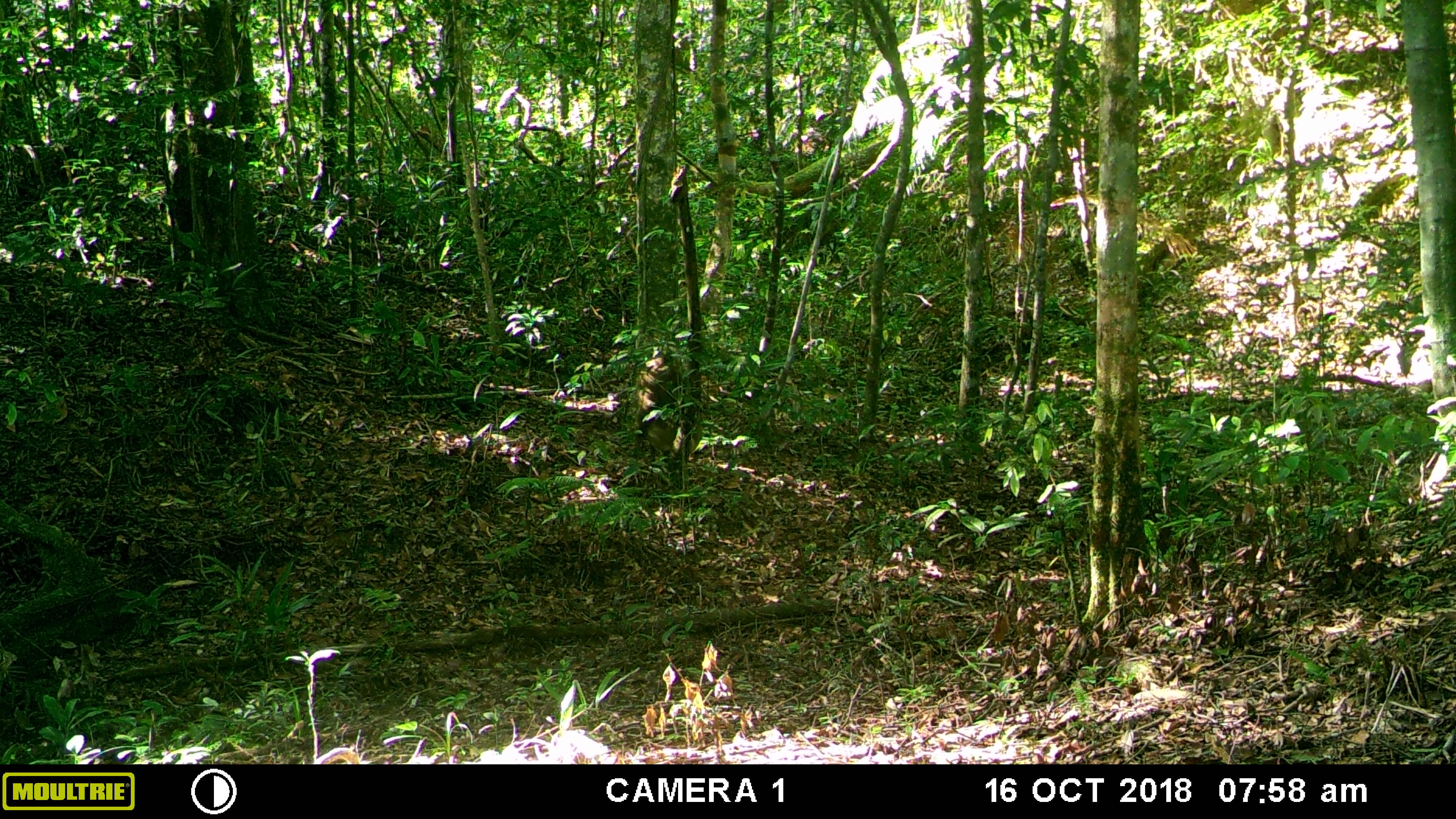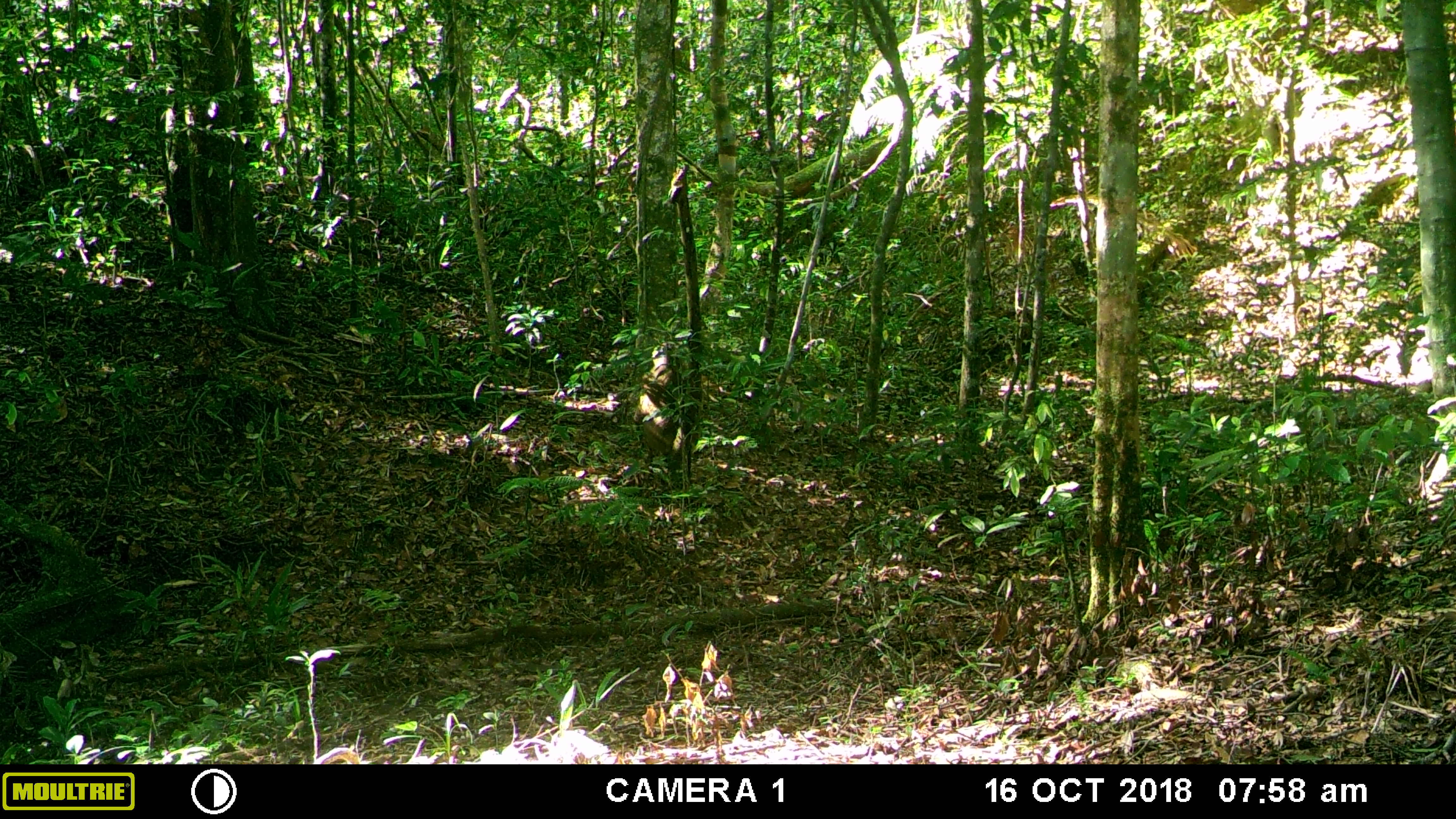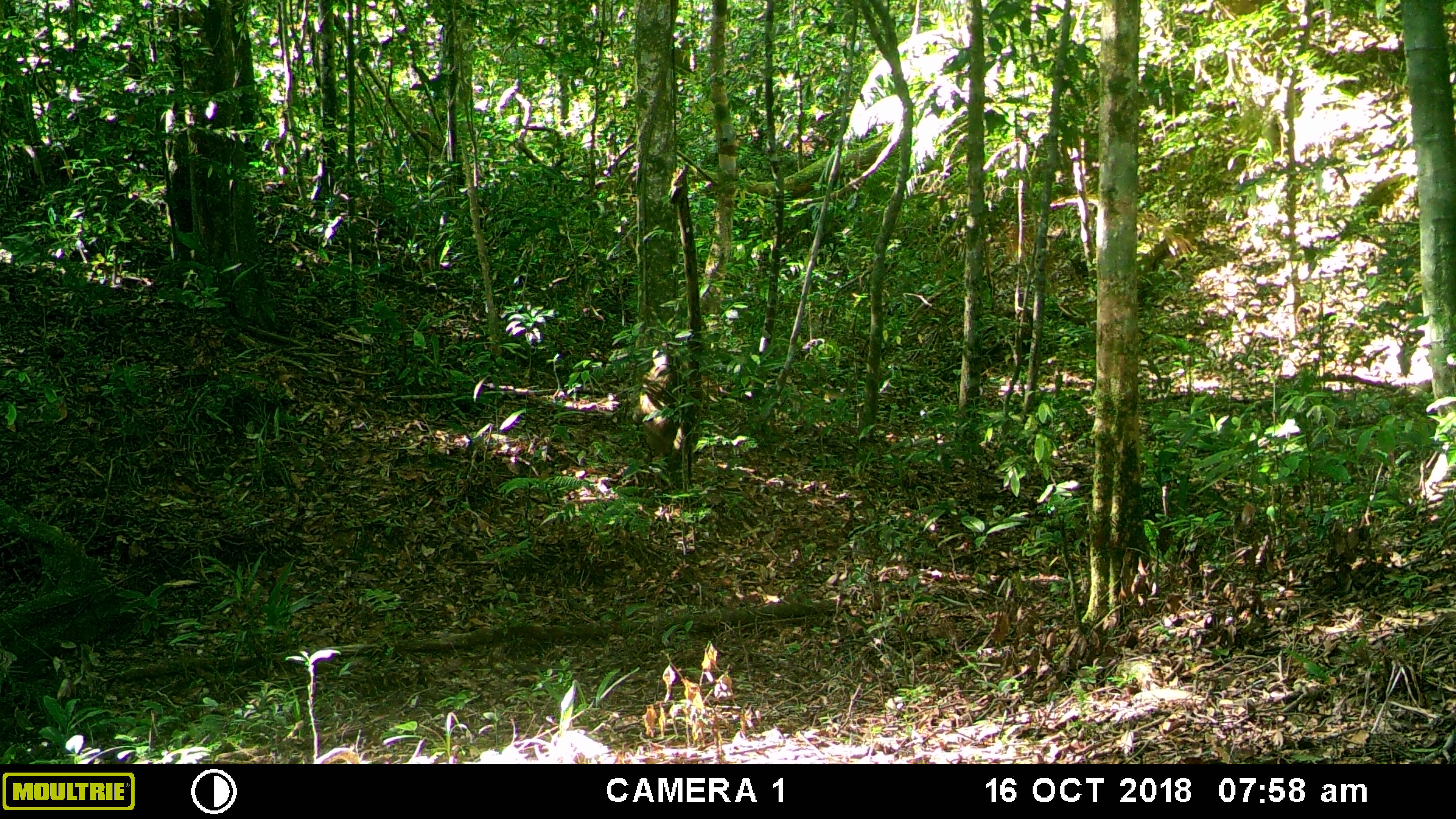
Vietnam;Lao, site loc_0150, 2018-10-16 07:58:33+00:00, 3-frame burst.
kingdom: Animalia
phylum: Chordata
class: Mammalia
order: Primates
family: Cercopithecidae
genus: Macaca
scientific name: Macaca nemestrina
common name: pig-tailed macaque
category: pig tailed macaque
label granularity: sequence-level